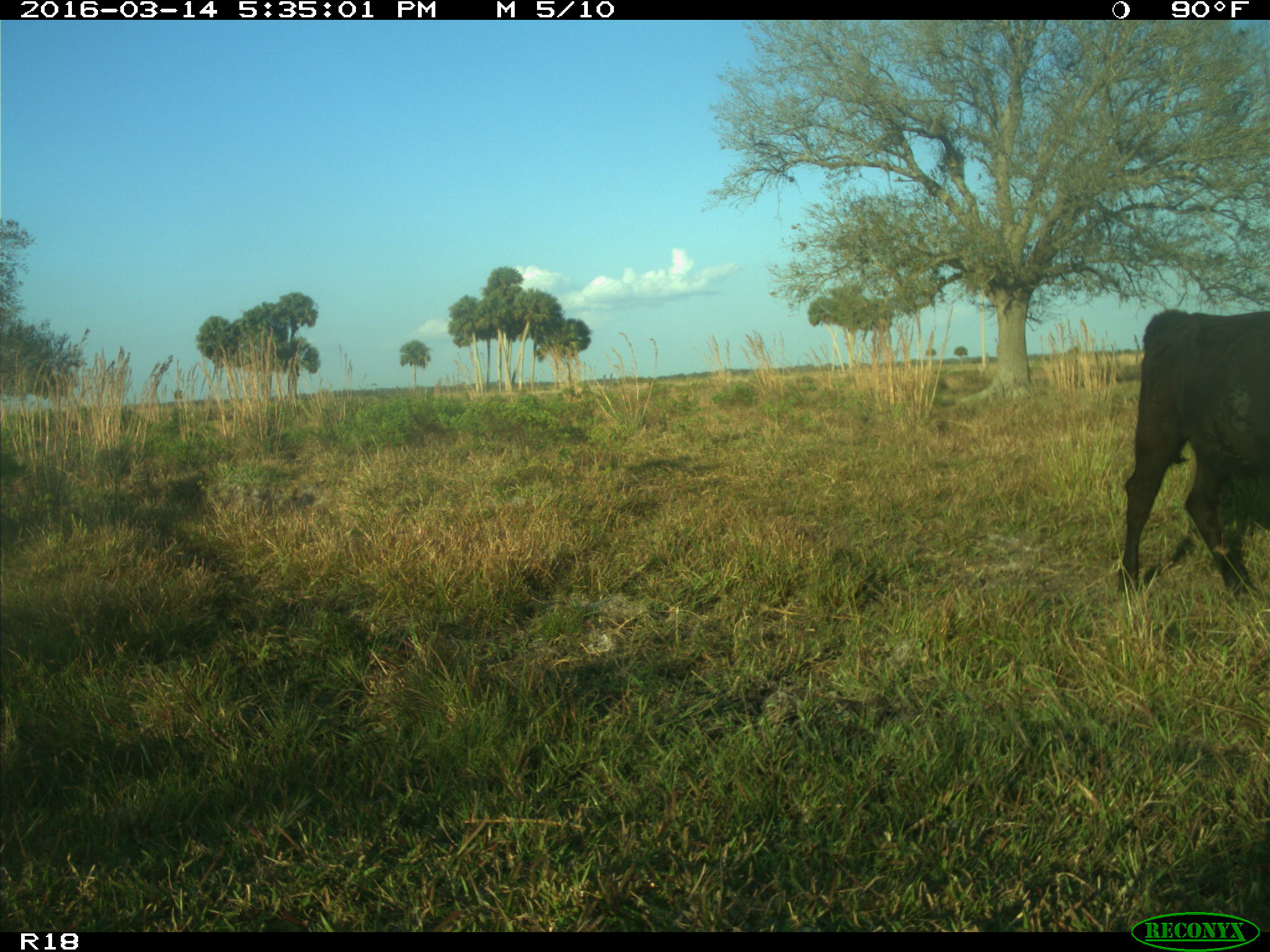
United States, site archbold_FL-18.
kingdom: Animalia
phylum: Chordata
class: Mammalia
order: Artiodactyla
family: Bovidae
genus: Bos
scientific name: Bos taurus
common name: domestic cow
Bos taurus (domestic cow).